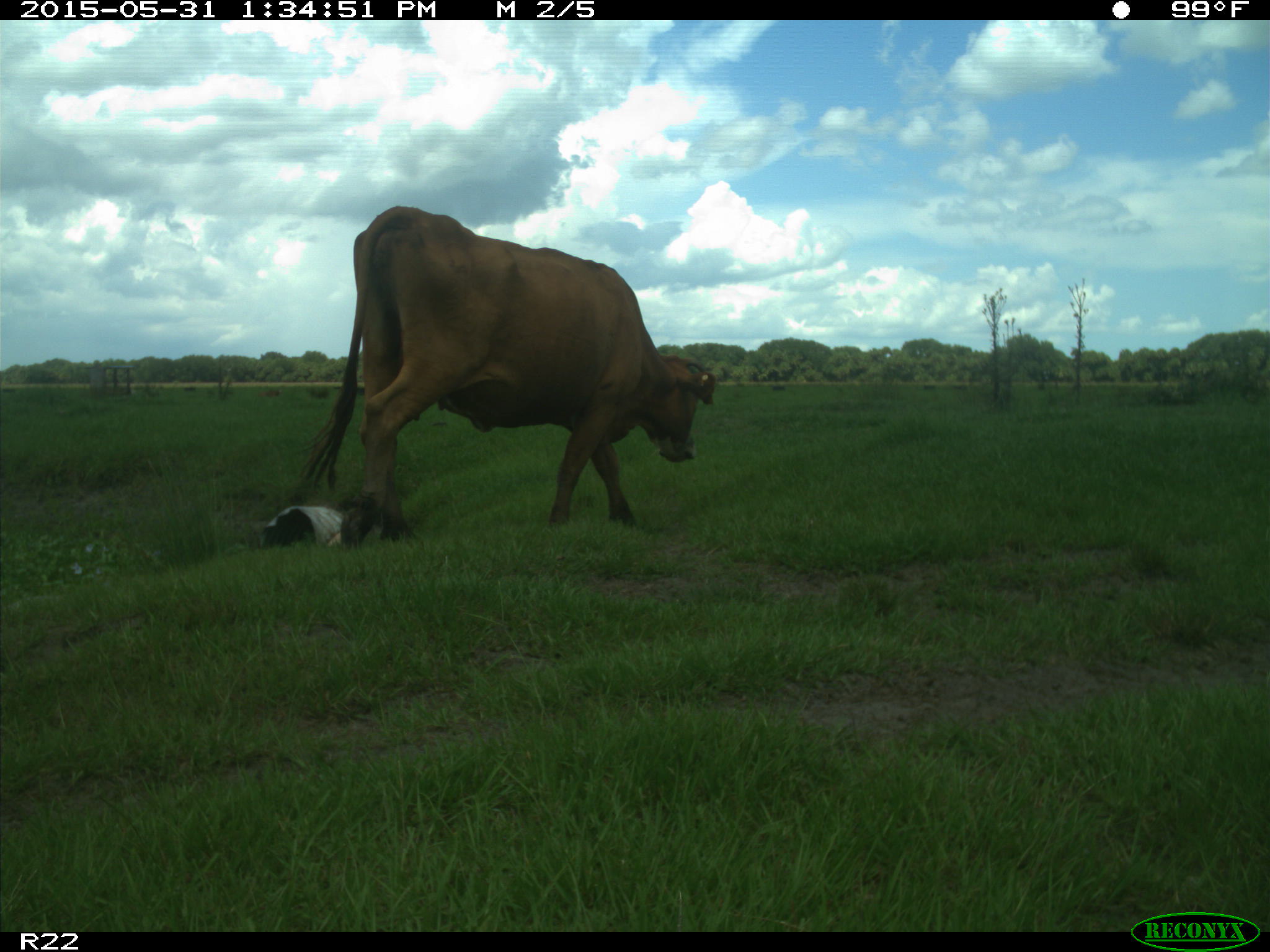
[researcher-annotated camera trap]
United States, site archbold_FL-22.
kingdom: Animalia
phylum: Chordata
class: Mammalia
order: Artiodactyla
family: Bovidae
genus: Bos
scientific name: Bos taurus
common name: domestic cow